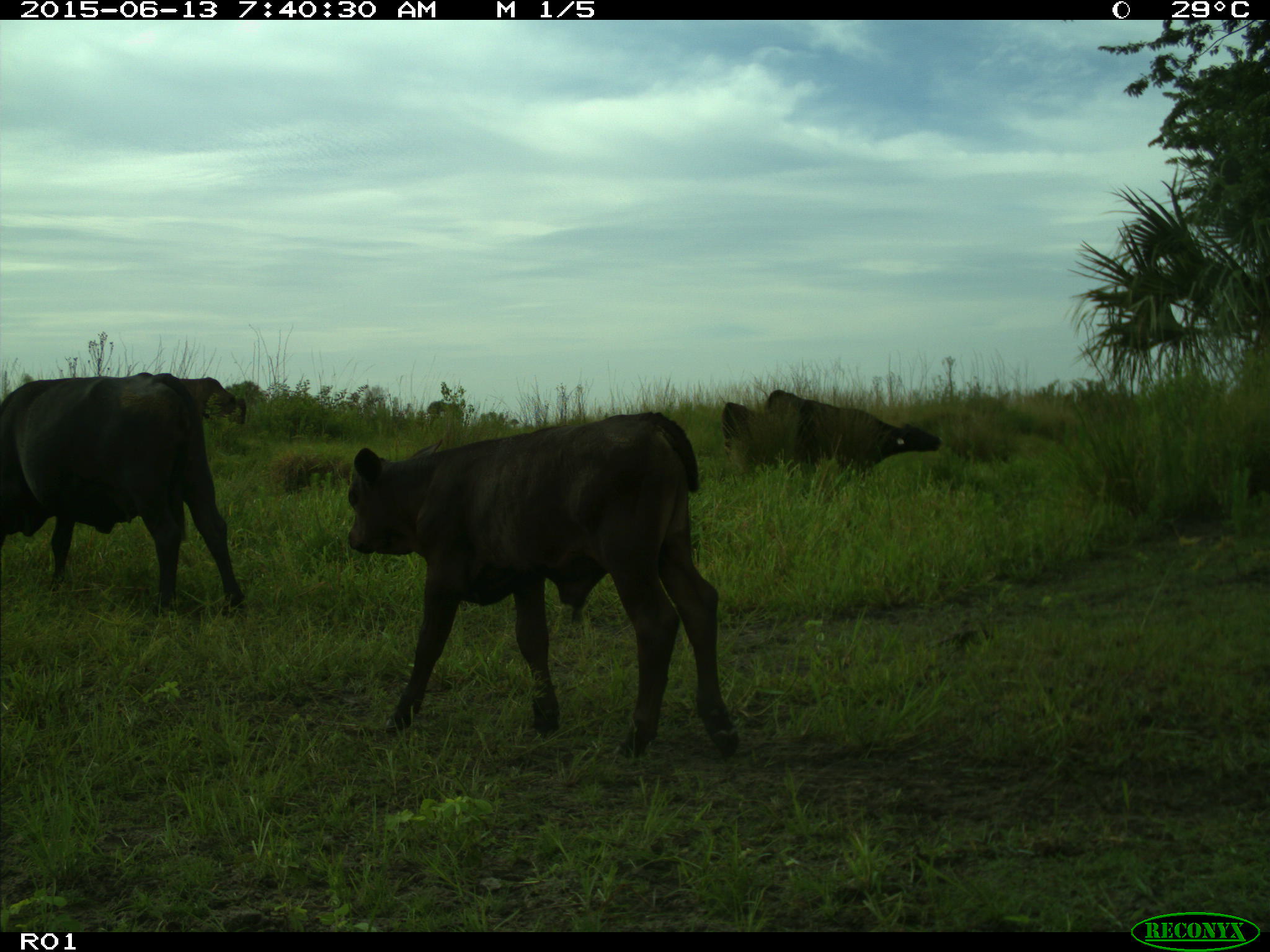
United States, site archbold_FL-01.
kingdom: Animalia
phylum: Chordata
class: Mammalia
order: Artiodactyla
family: Bovidae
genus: Bos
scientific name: Bos taurus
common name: domestic cow